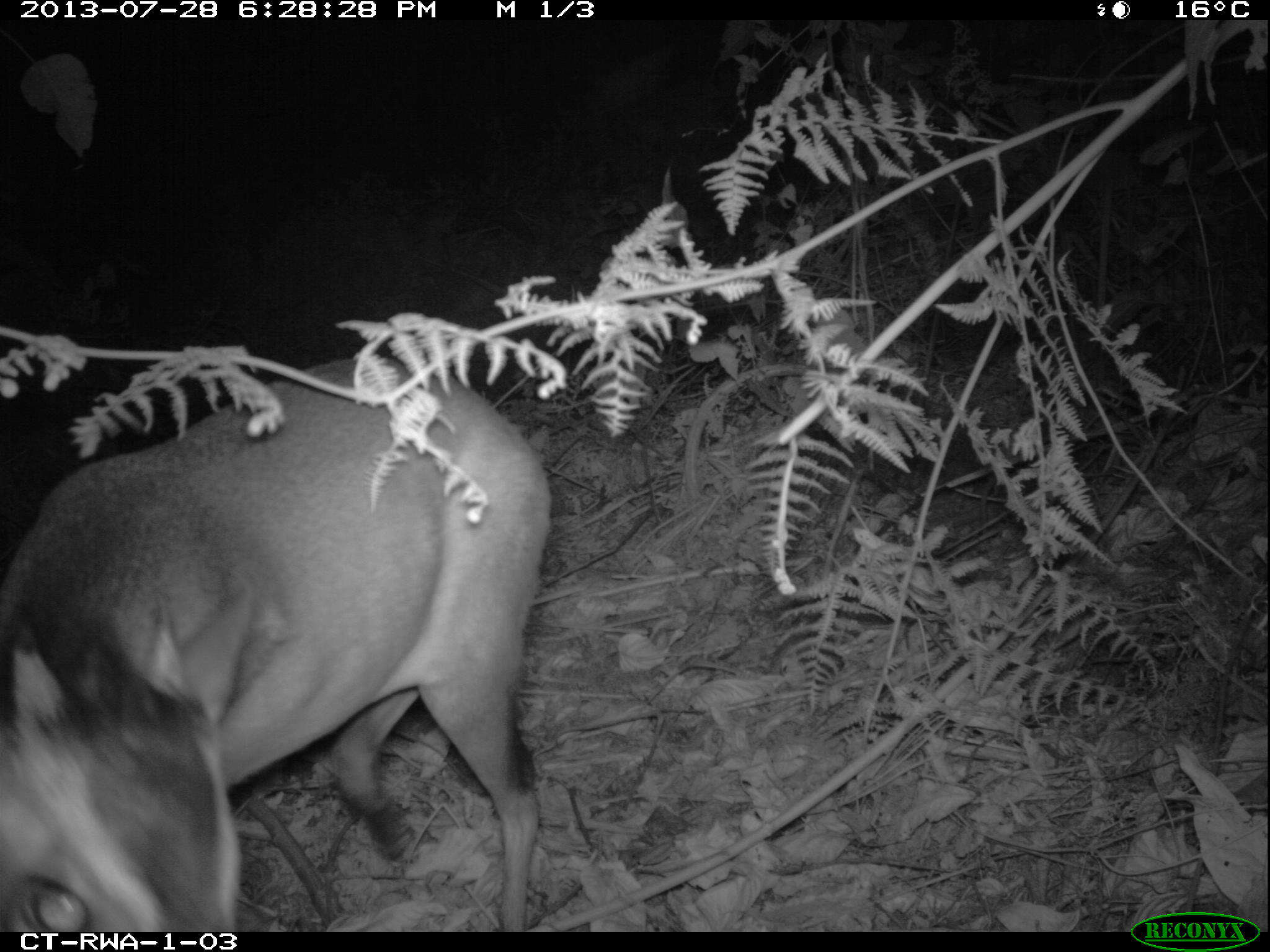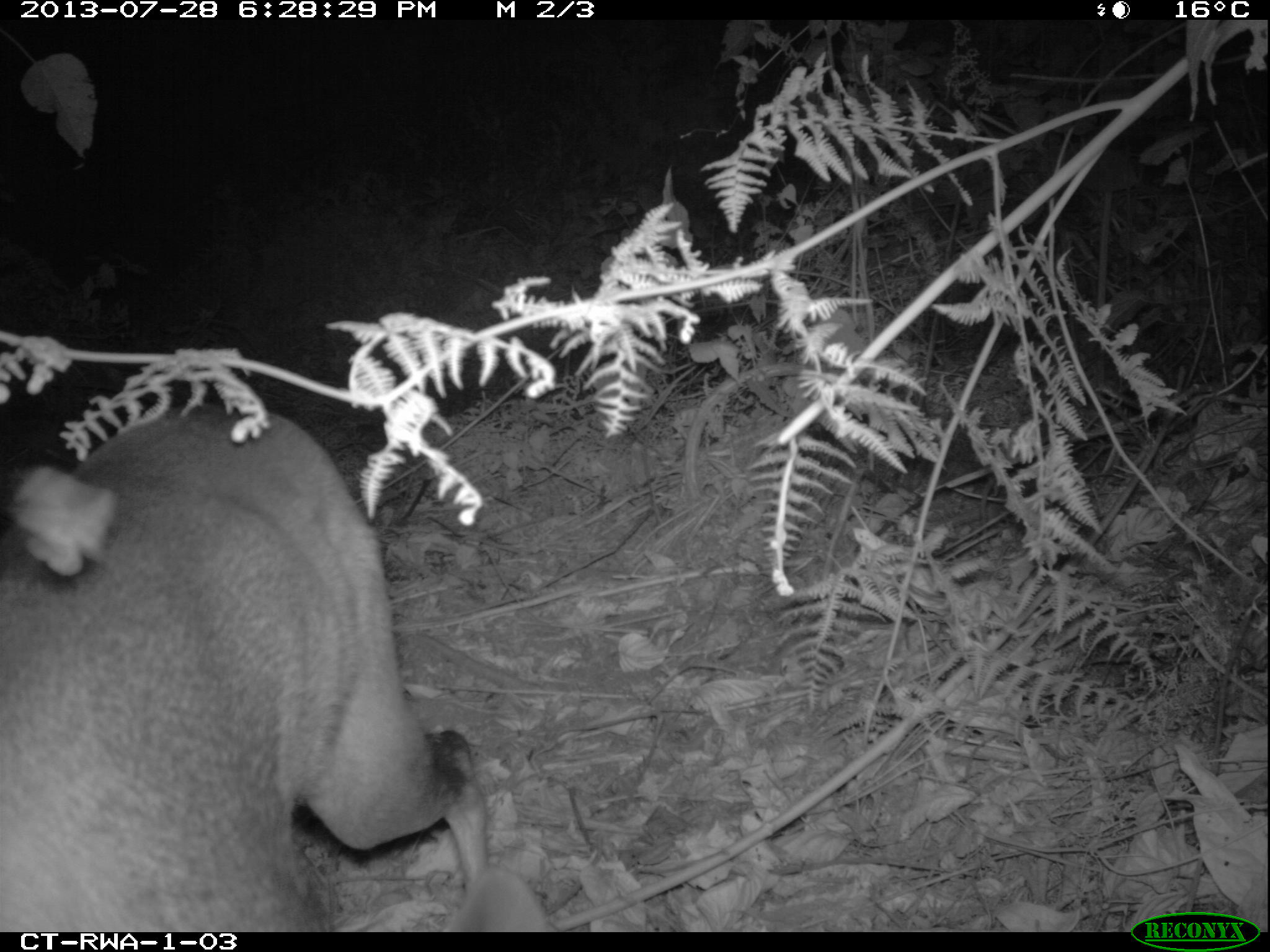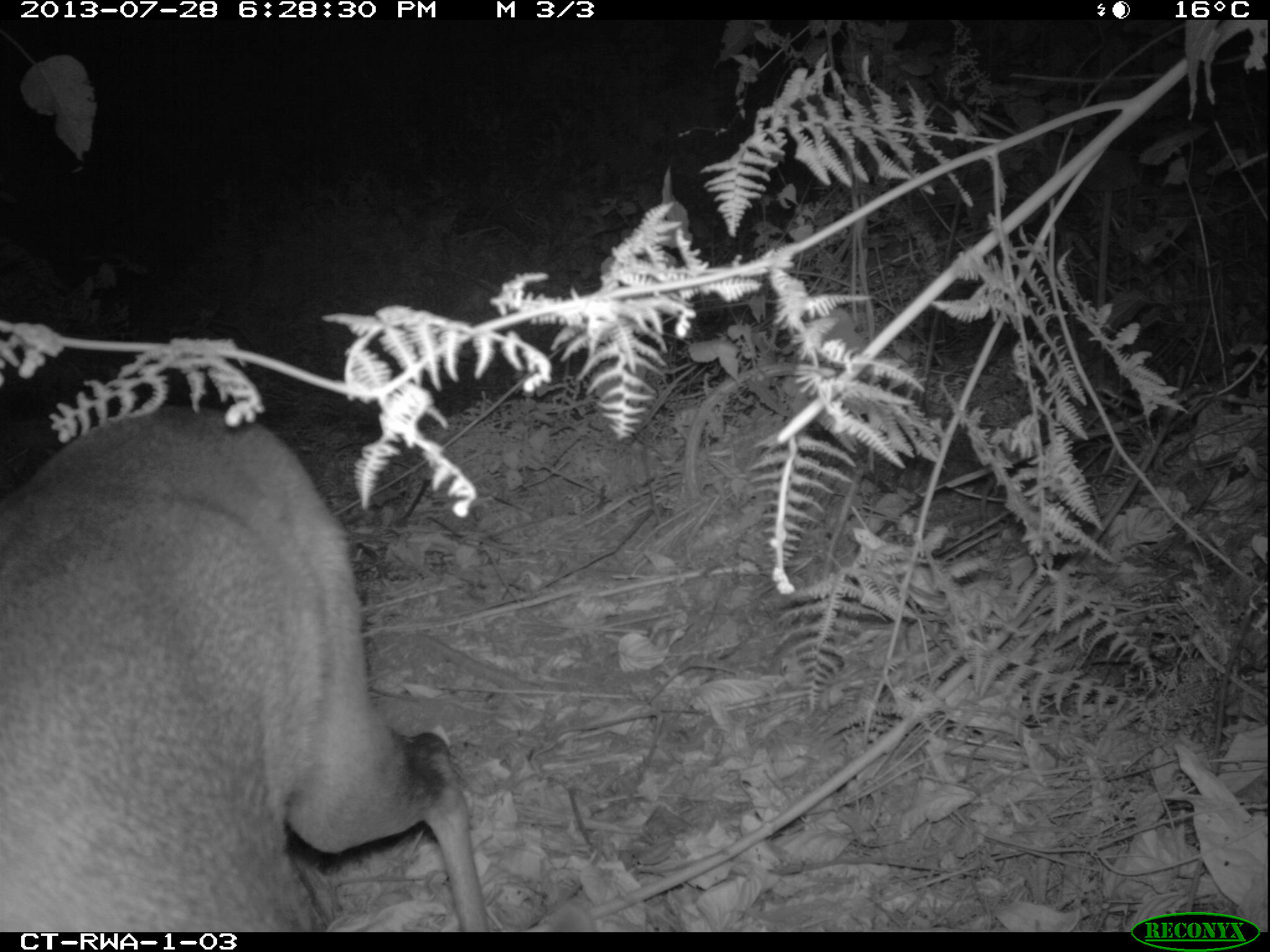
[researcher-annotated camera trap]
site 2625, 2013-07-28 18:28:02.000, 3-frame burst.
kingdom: Animalia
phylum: Chordata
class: Mammalia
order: Artiodactyla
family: Bovidae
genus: Cephalophus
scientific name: Cephalophus nigrifrons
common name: black-fronted duiker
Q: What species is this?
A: Cephalophus nigrifrons (black-fronted duiker).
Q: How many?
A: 2.